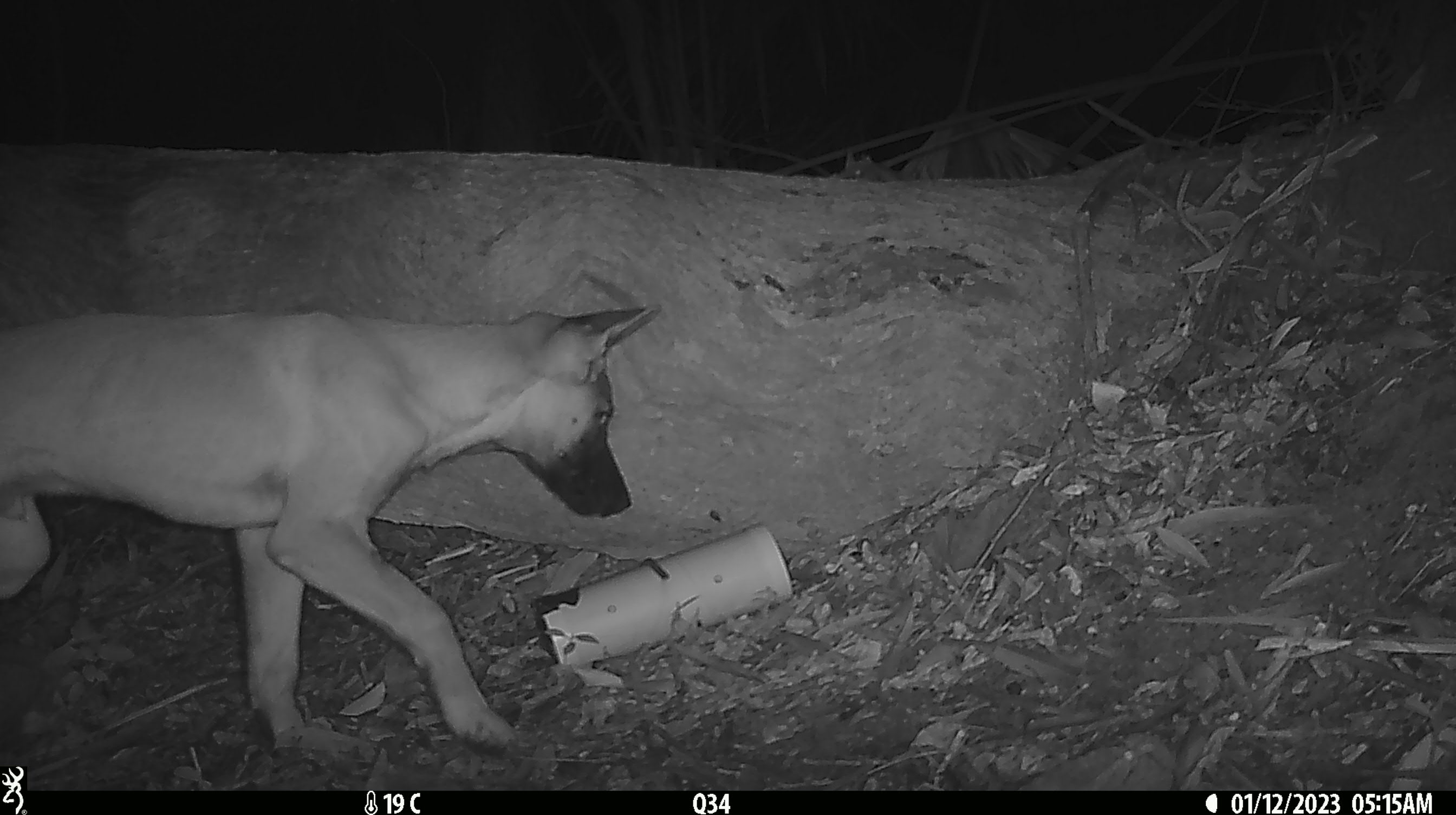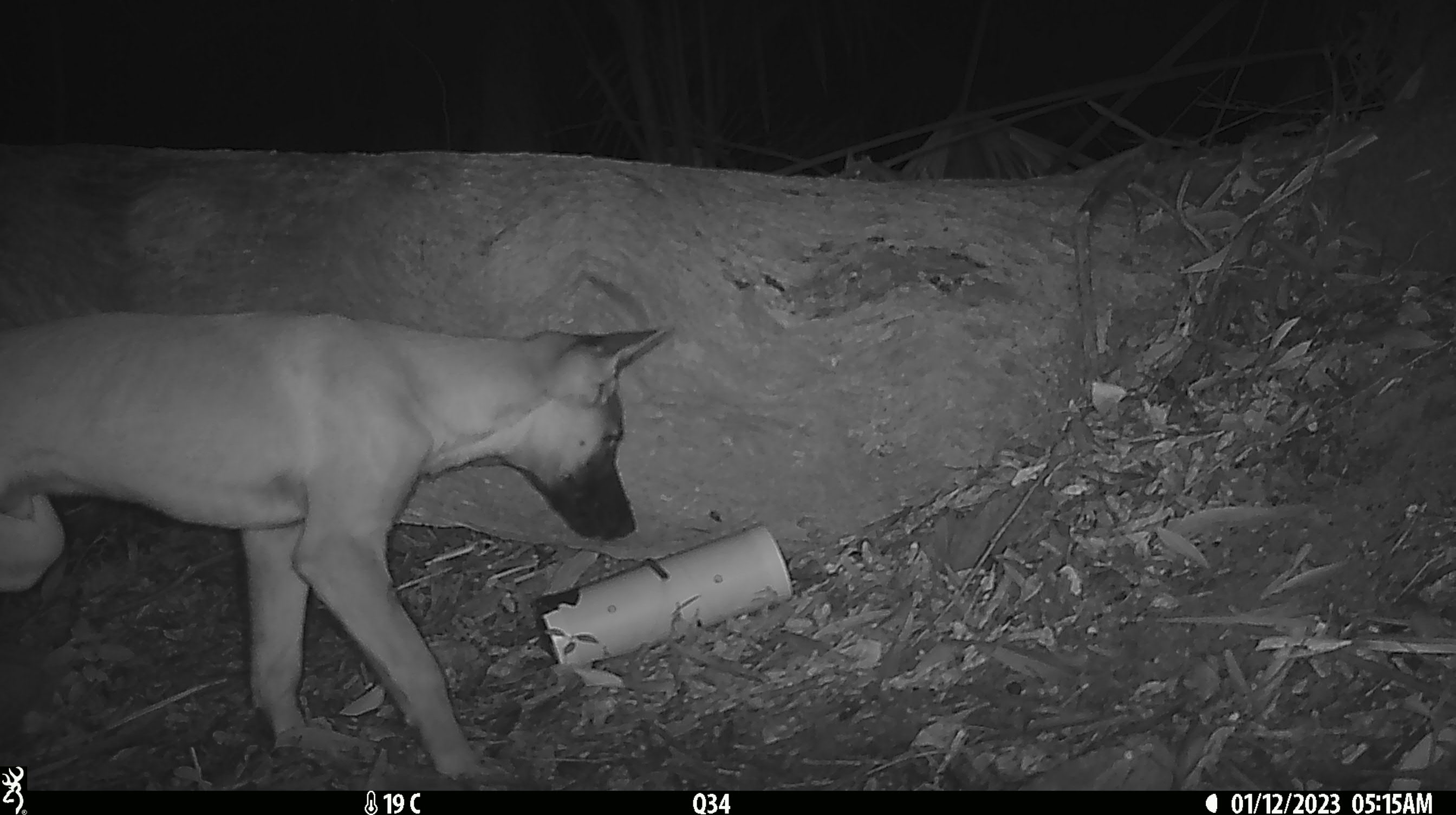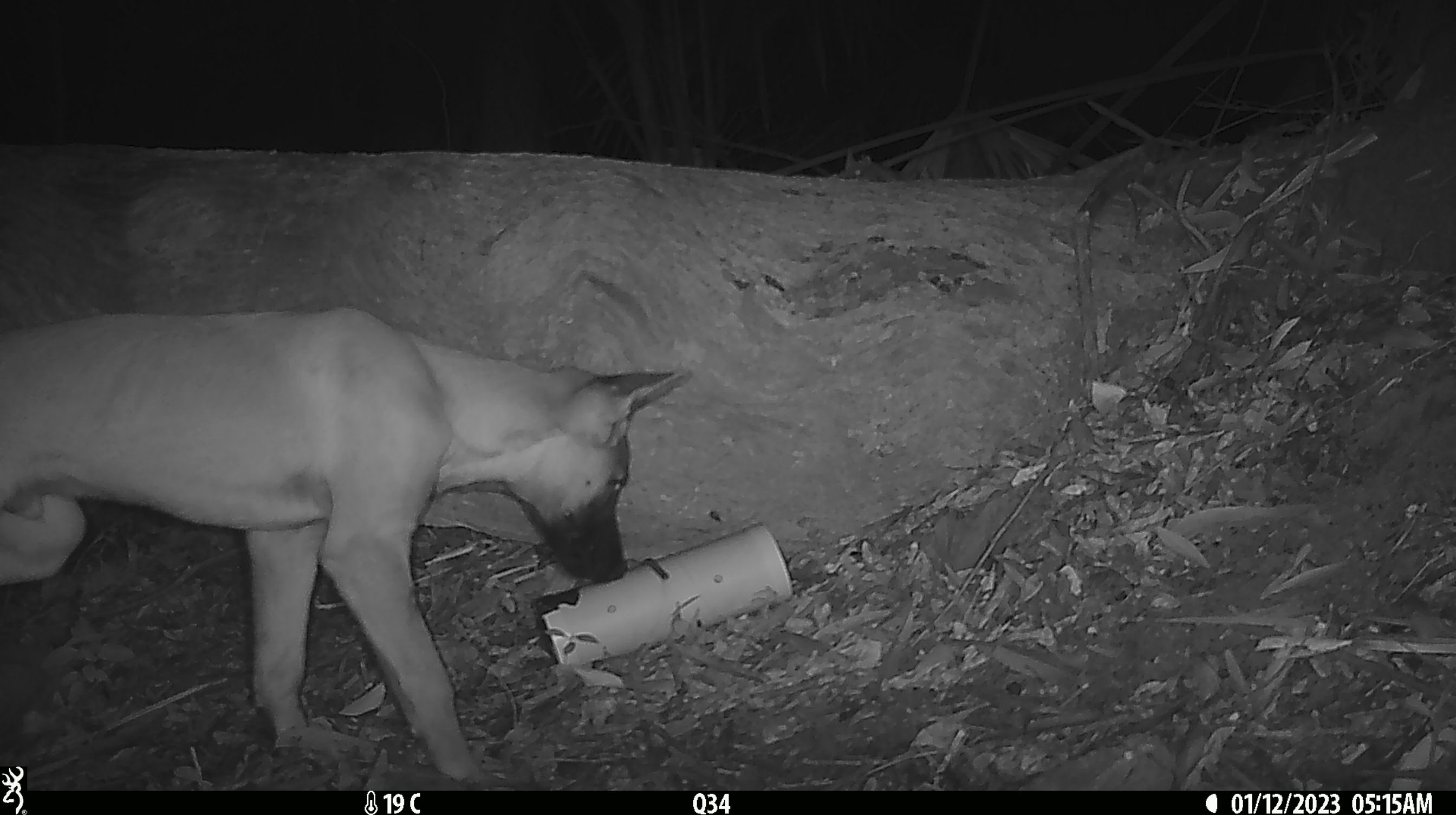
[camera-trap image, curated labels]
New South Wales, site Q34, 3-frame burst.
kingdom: Animalia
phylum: Chordata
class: Mammalia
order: Carnivora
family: Canidae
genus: Canis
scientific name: Canis familiaris dingo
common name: dingo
Dingo (Canis familiaris dingo).